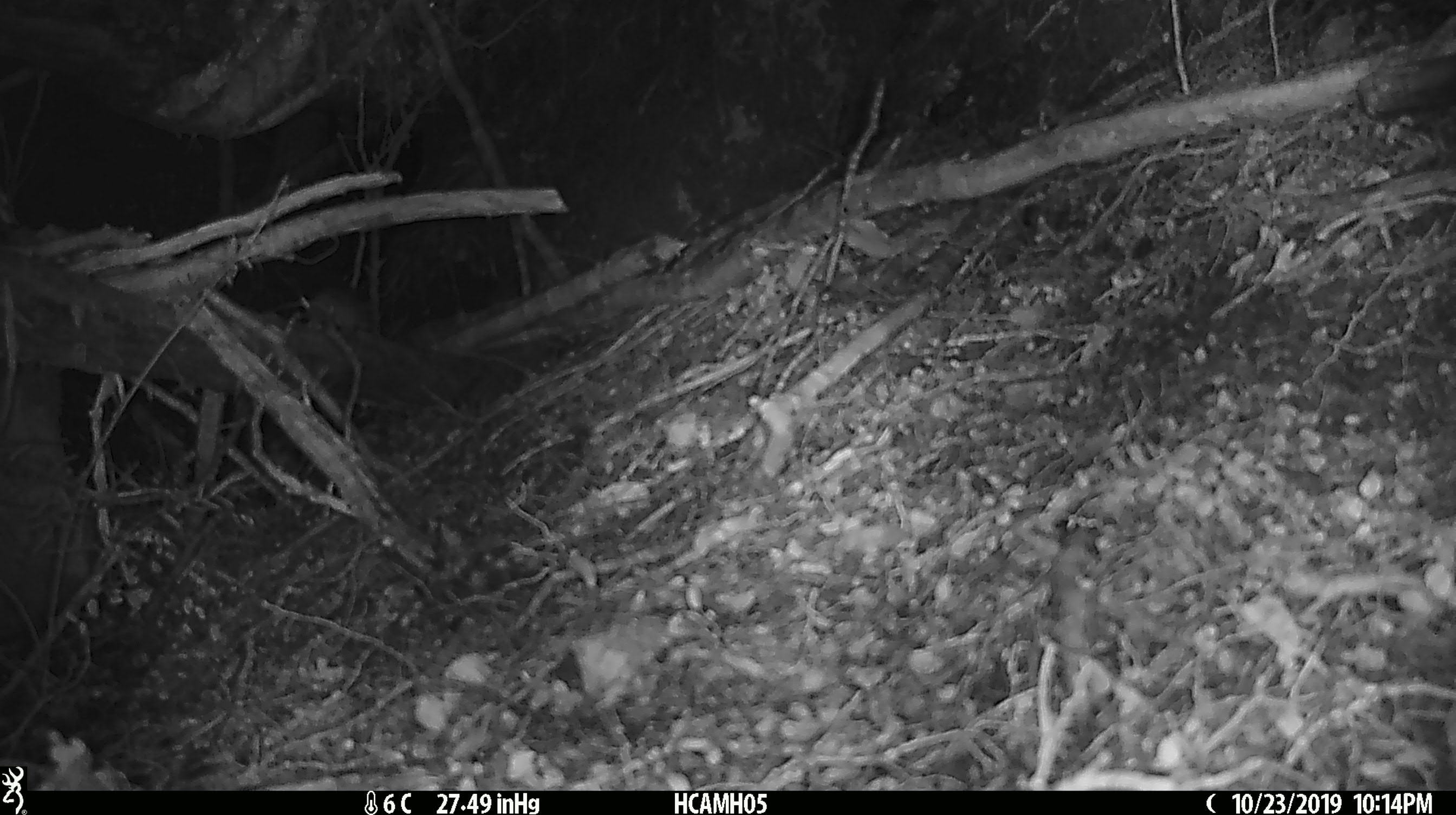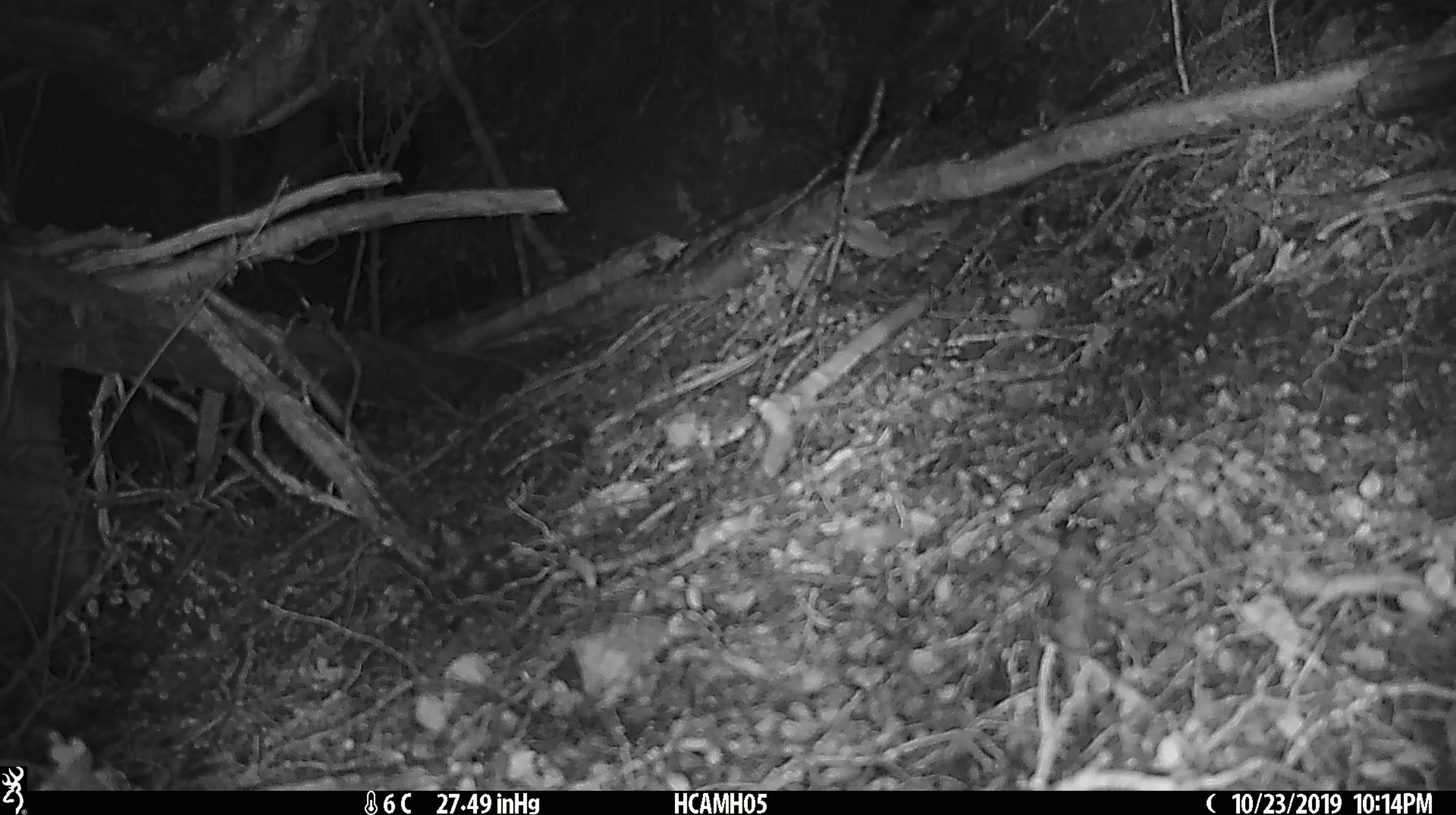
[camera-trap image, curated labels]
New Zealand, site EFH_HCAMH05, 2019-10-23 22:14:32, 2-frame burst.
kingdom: Animalia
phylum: Chordata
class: Mammalia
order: Rodentia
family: Muridae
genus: Mus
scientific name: Mus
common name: mouse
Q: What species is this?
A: Mouse (Mus).